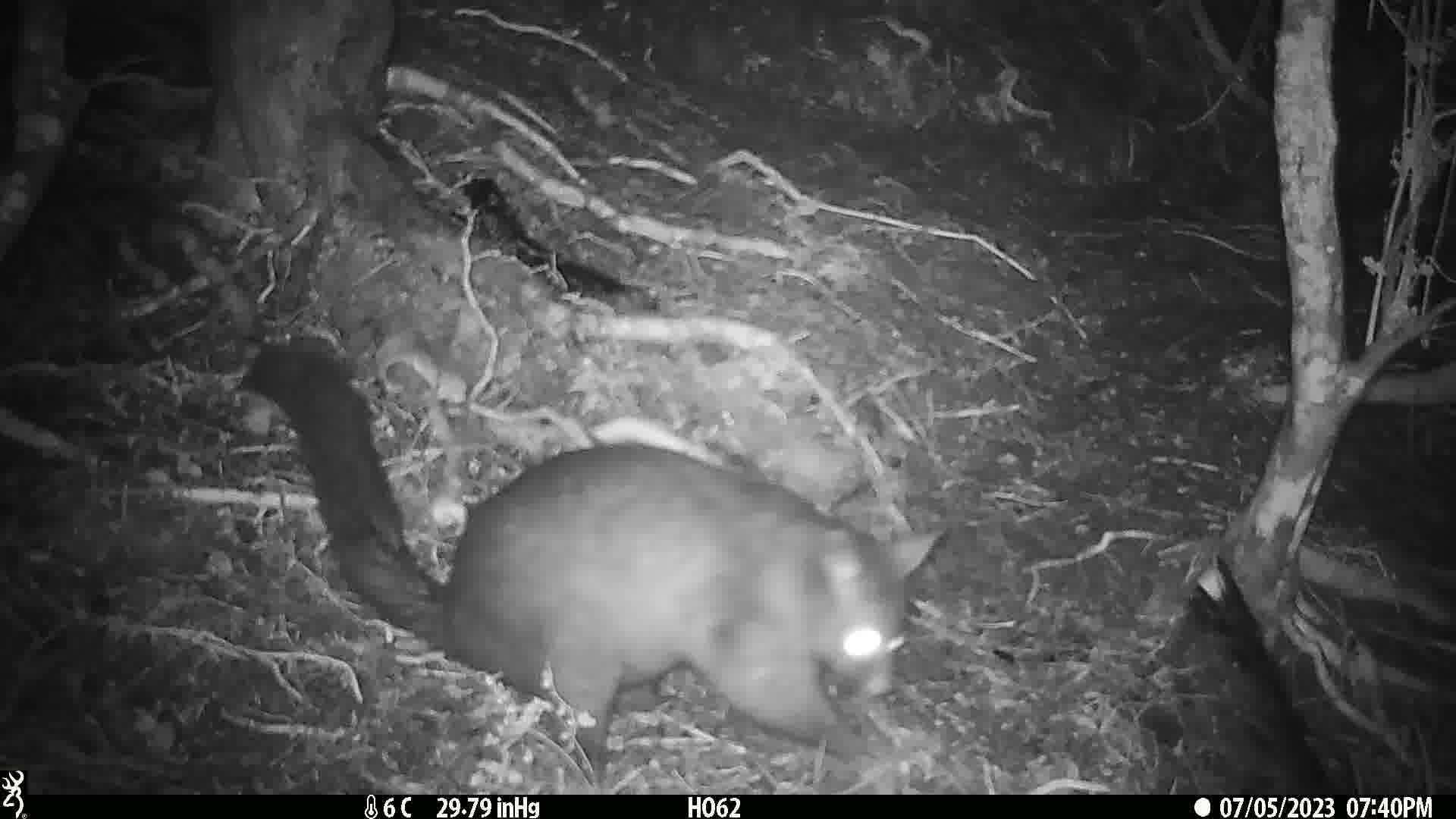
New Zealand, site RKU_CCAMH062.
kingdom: Animalia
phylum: Chordata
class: Mammalia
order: Diprotodontia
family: Phalangeridae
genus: Trichosurus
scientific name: Trichosurus vulpecula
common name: common brushtail possum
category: possum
Possum (common brushtail possum) (Trichosurus vulpecula).